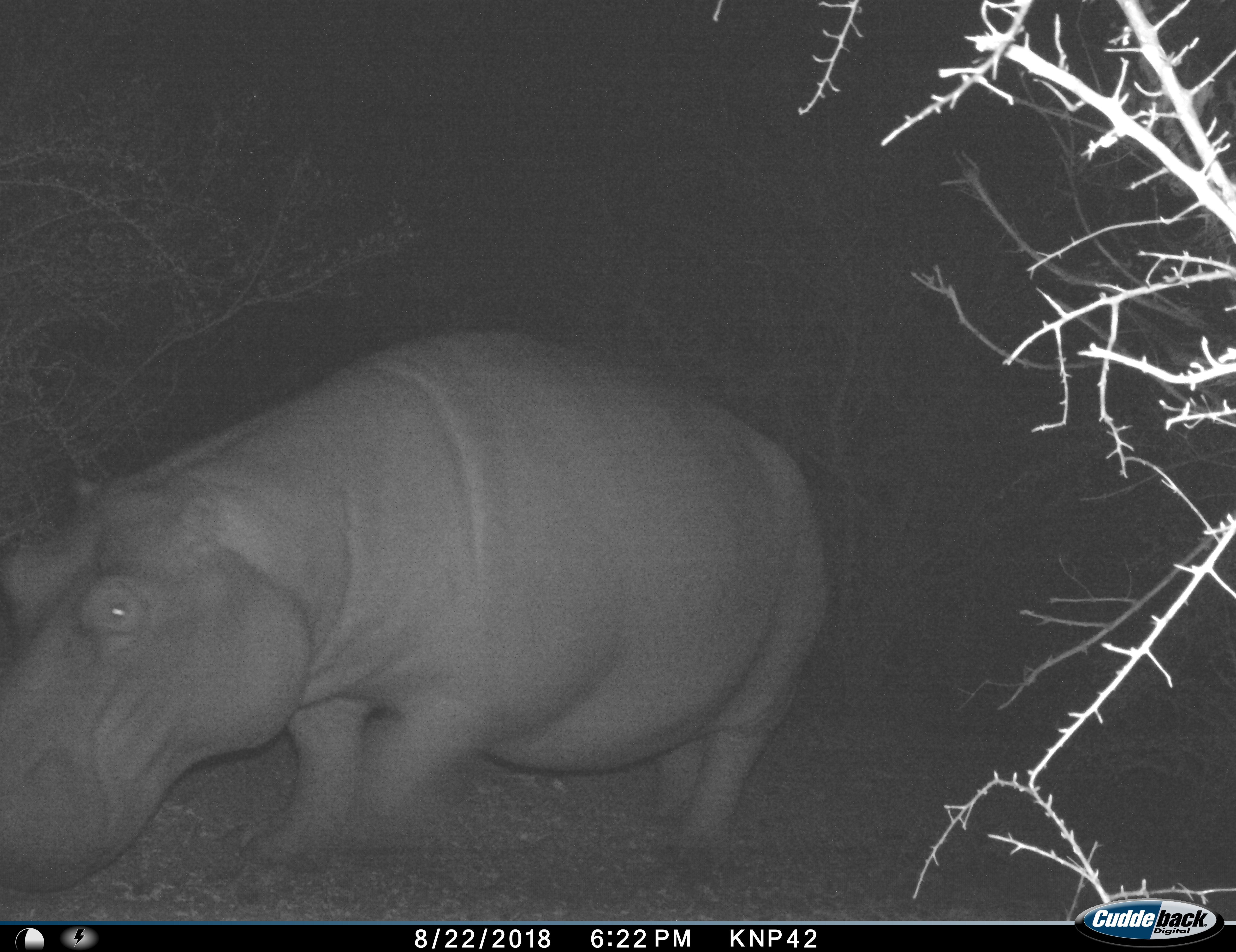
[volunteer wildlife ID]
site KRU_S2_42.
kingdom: Animalia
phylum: Chordata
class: Mammalia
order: Artiodactyla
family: Hippopotamidae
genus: Hippopotamus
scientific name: Hippopotamus amphibius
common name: hippopotamus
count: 1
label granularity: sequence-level